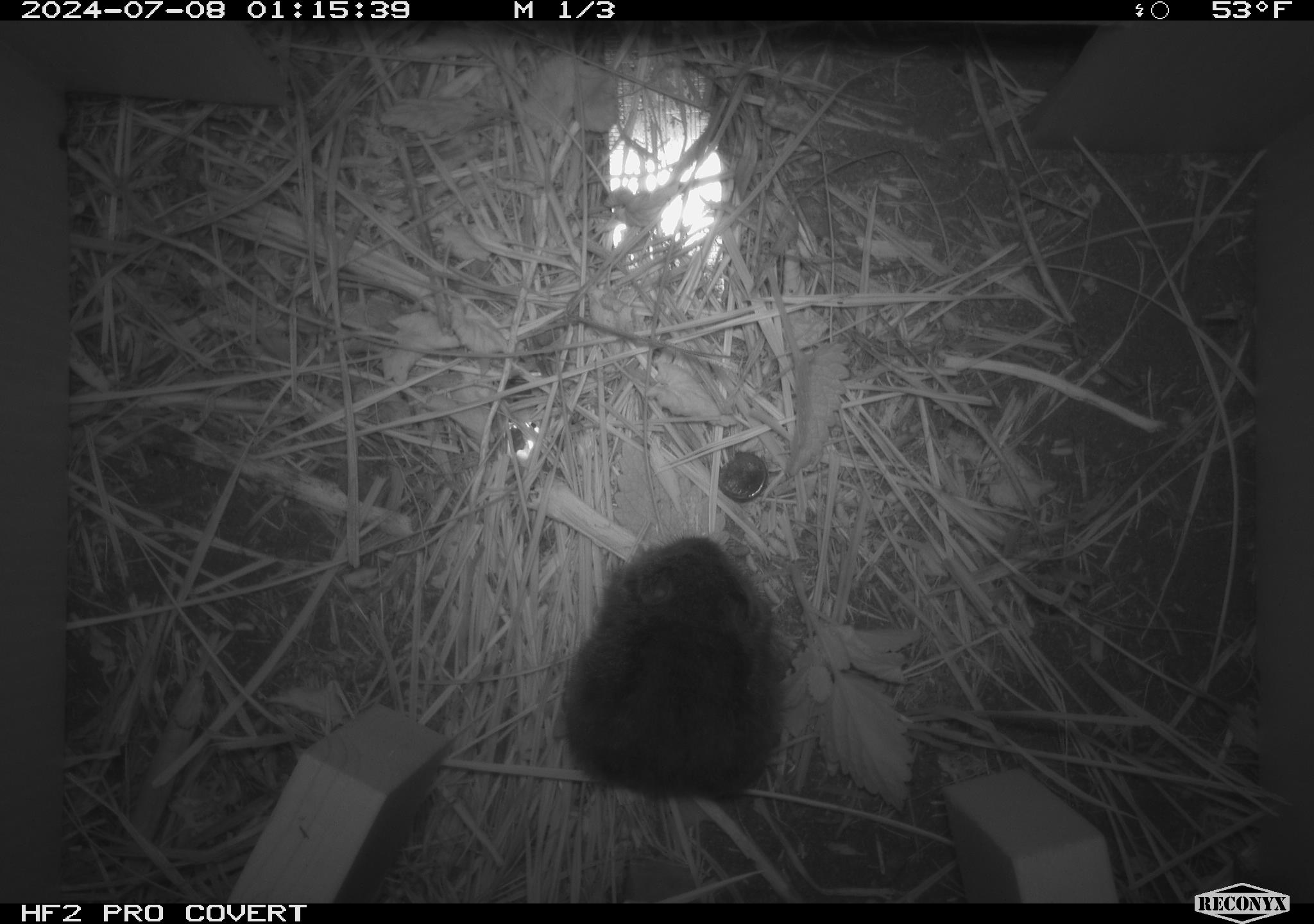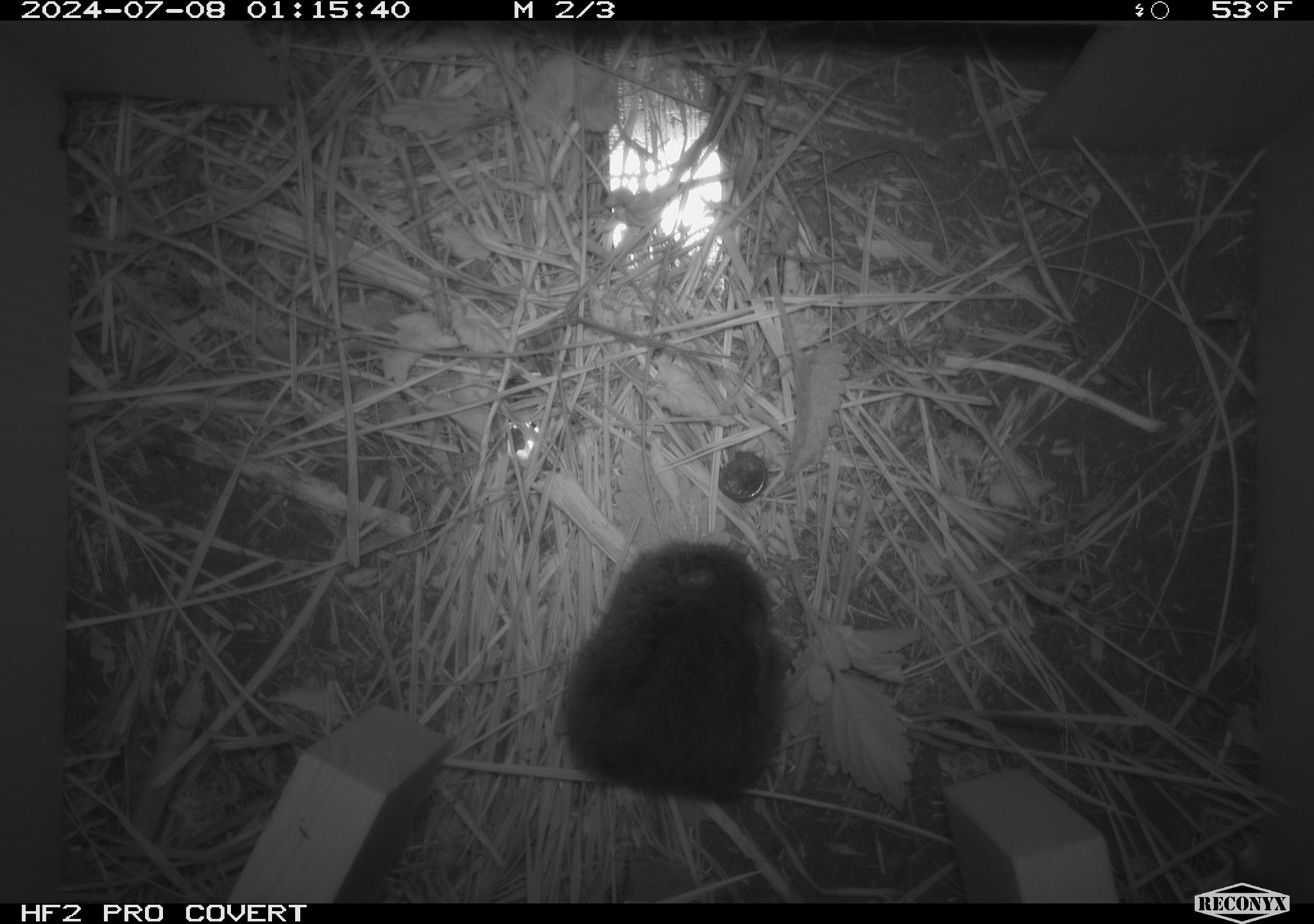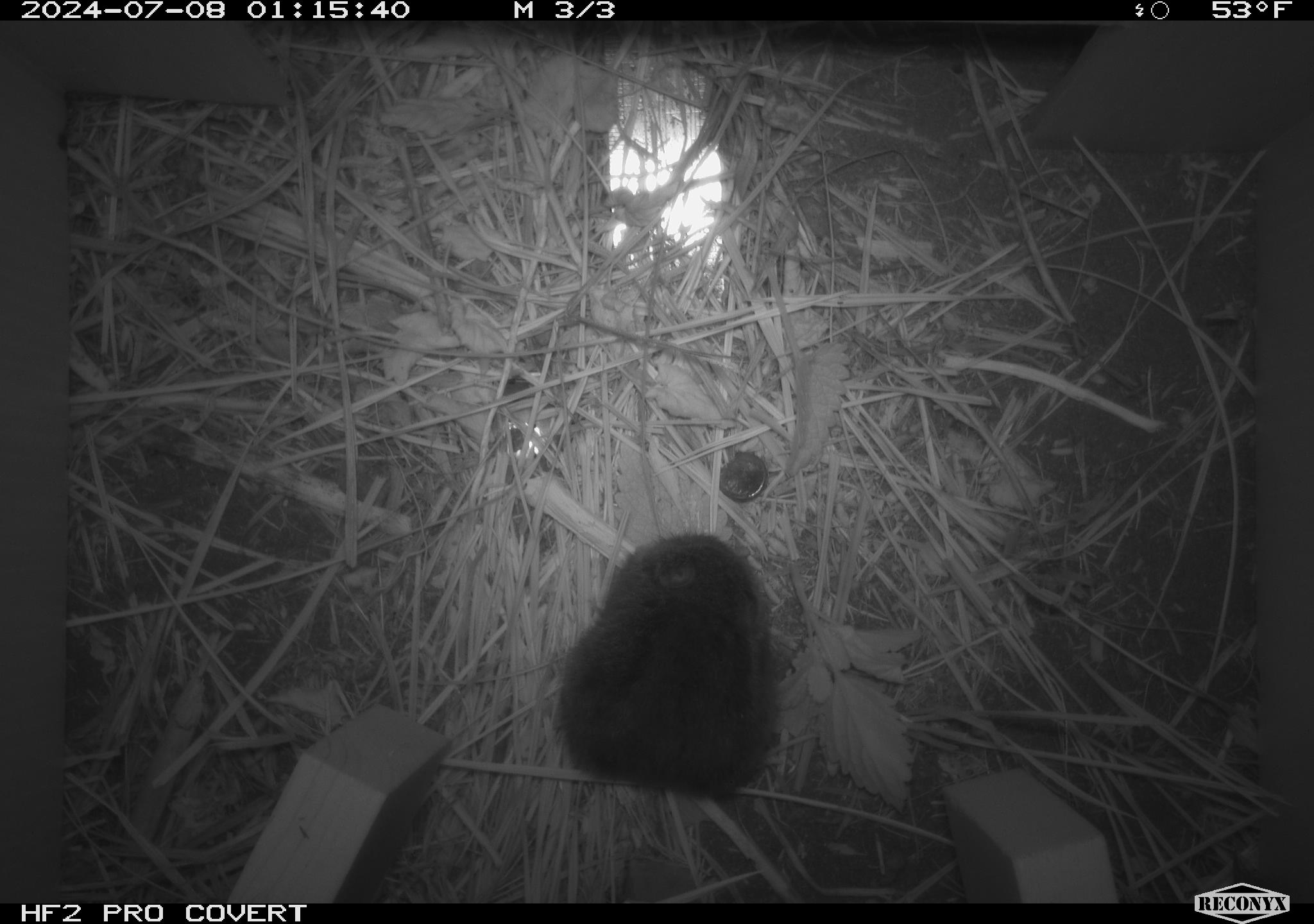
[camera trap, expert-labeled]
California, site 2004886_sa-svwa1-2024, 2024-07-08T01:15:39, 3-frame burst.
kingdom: Animalia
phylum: Chordata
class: Mammalia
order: Rodentia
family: Cricetidae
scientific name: Arvicolinae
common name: voles, lemmings, and muskrats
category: arvicolinae subfamily